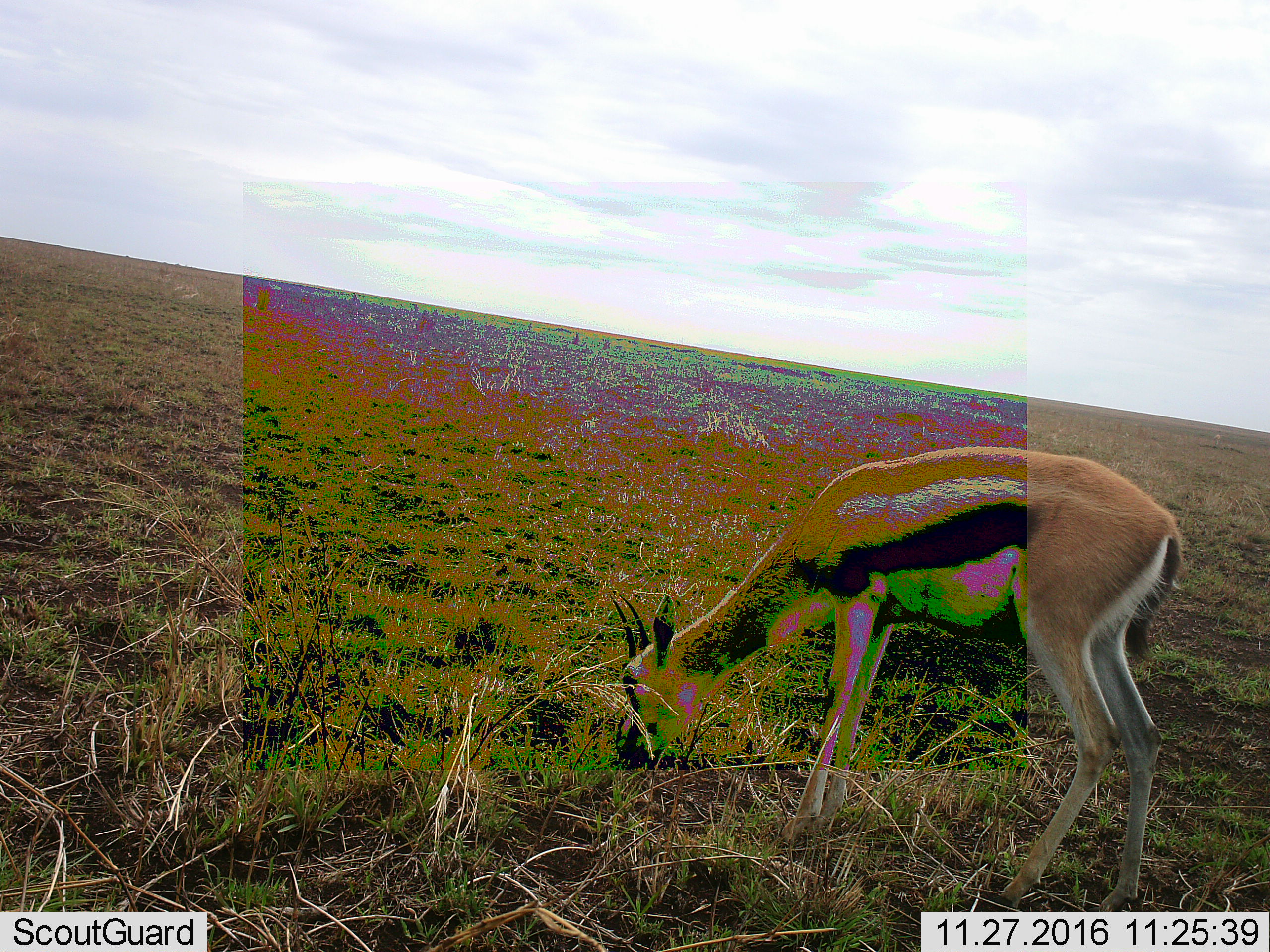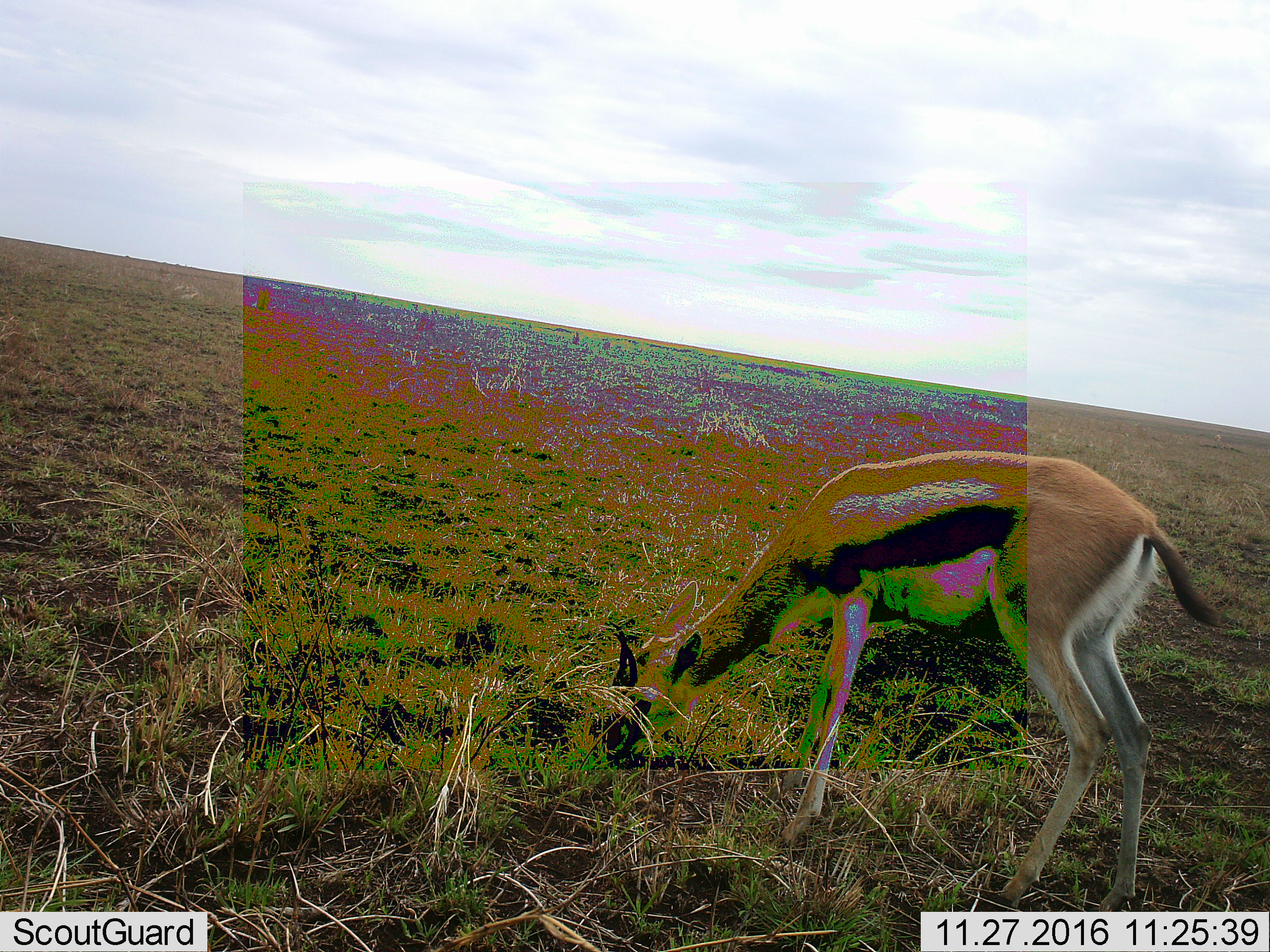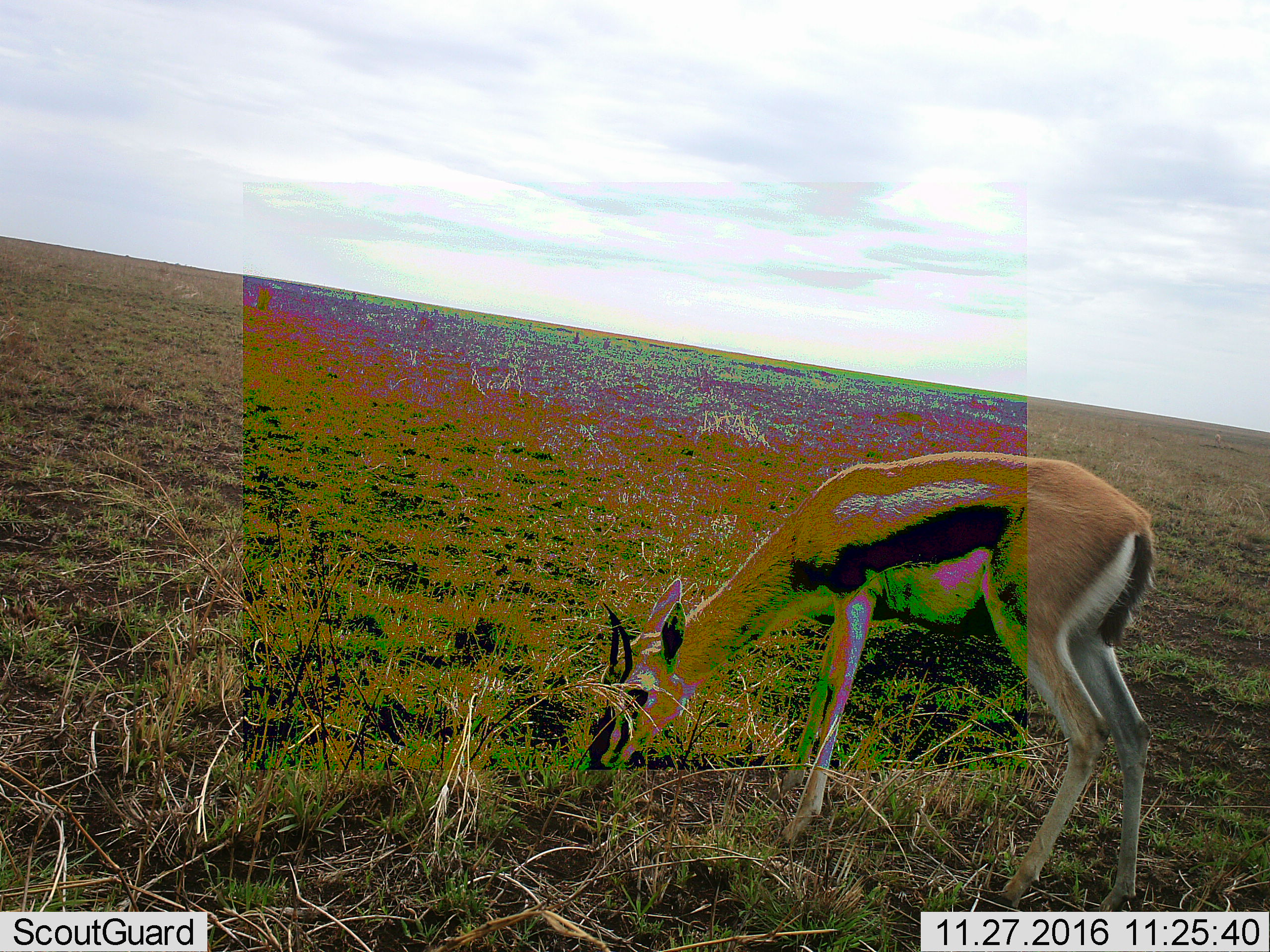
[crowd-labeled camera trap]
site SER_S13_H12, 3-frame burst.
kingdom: Animalia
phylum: Chordata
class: Mammalia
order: Artiodactyla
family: Bovidae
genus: Eudorcas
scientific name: Eudorcas thomsonii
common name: thomson's gazelle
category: gazellethomsons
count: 1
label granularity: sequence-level